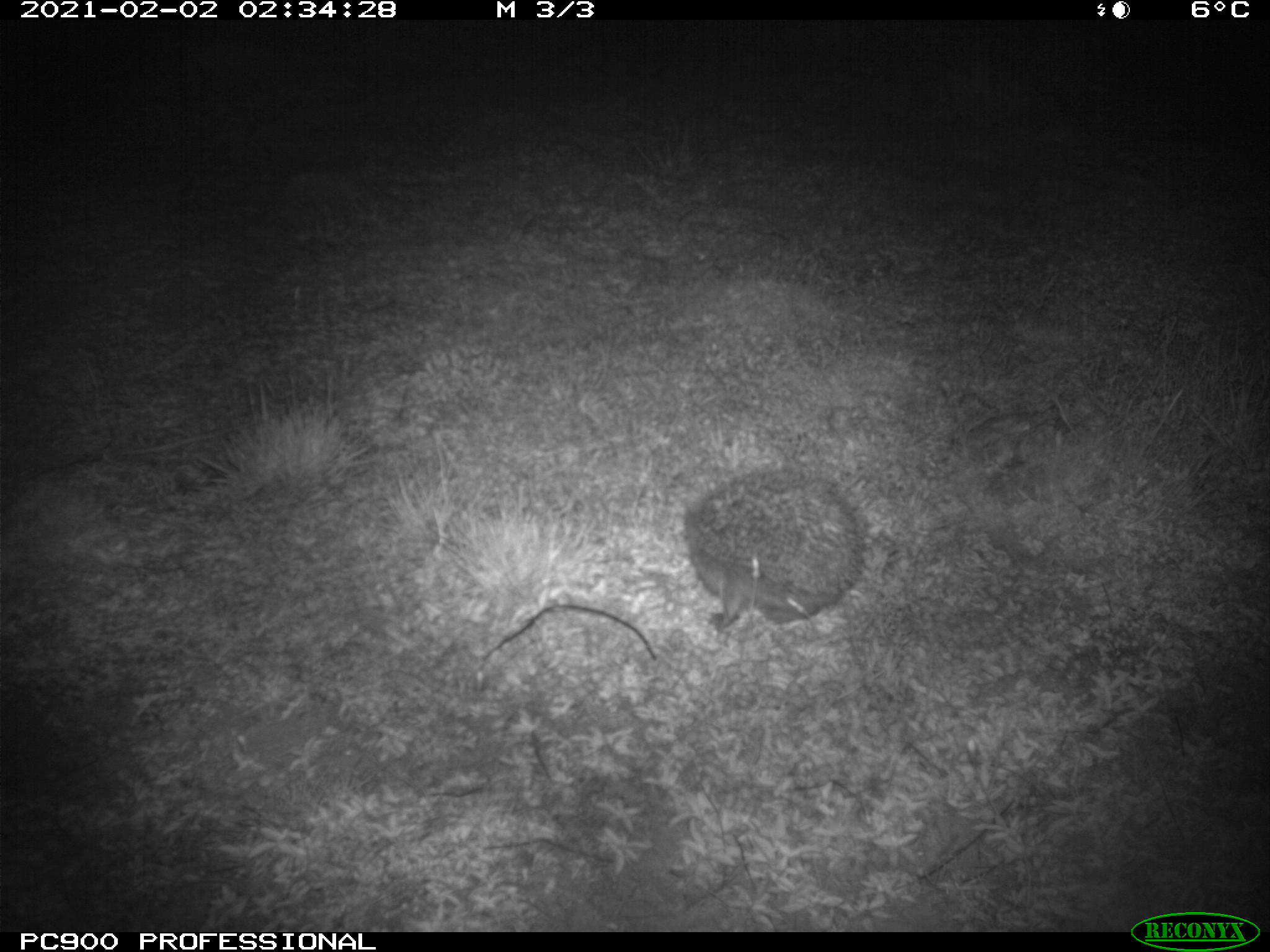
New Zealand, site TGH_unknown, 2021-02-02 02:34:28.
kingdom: Animalia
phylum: Chordata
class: Mammalia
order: Eulipotyphla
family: Erinaceidae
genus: Erinaceus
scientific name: Erinaceus europaeus europaeus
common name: european hedgehog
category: hedgehog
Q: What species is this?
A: Hedgehog (european hedgehog) (Erinaceus europaeus europaeus).